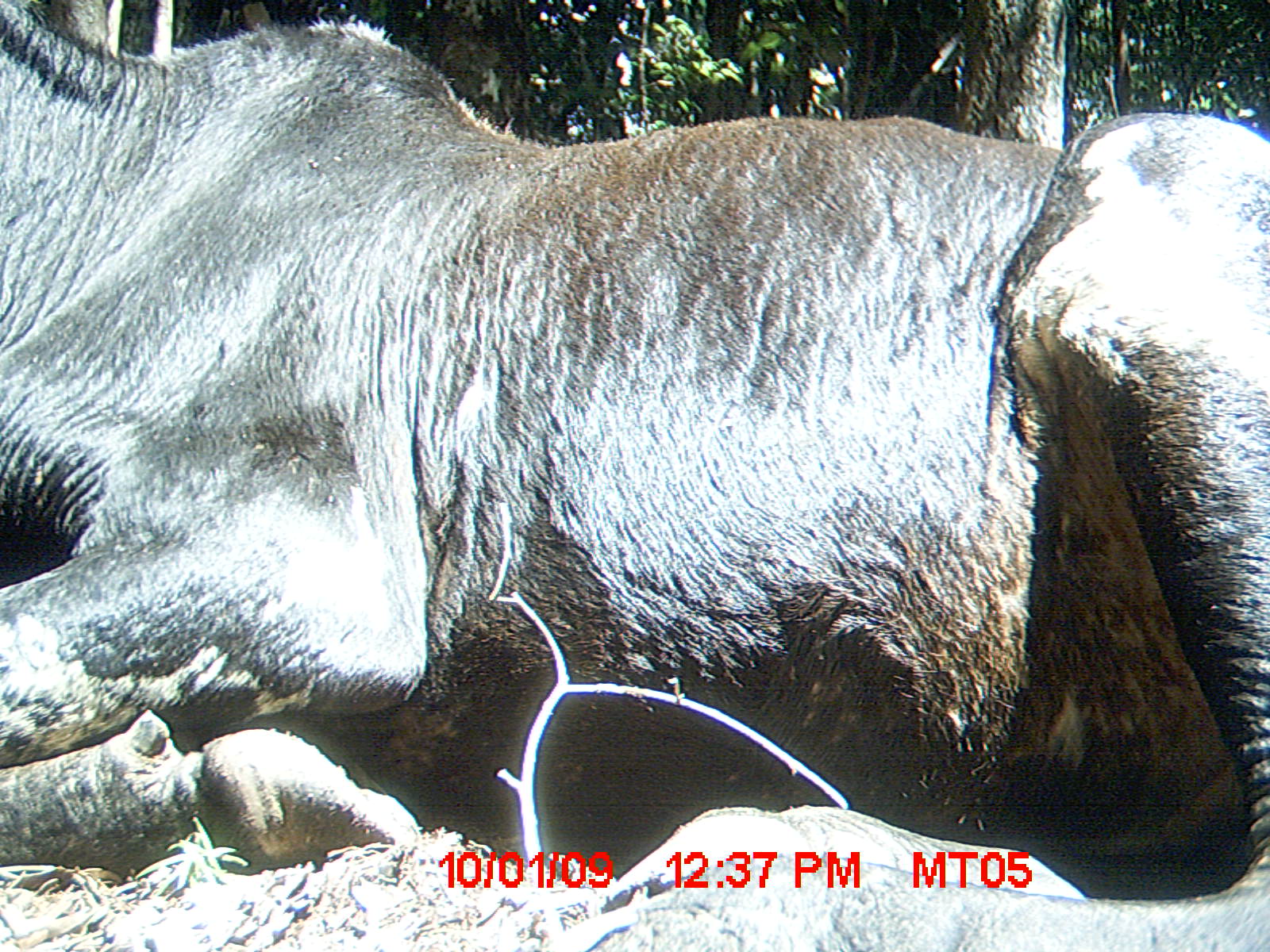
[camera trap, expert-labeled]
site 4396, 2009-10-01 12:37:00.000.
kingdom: Animalia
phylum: Chordata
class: Mammalia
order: Artiodactyla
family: Bovidae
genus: Bos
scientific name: Bos taurus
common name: domestic cattle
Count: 3.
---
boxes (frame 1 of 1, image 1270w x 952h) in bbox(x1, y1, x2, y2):
bos taurus: bbox(0, 0, 1267, 949)